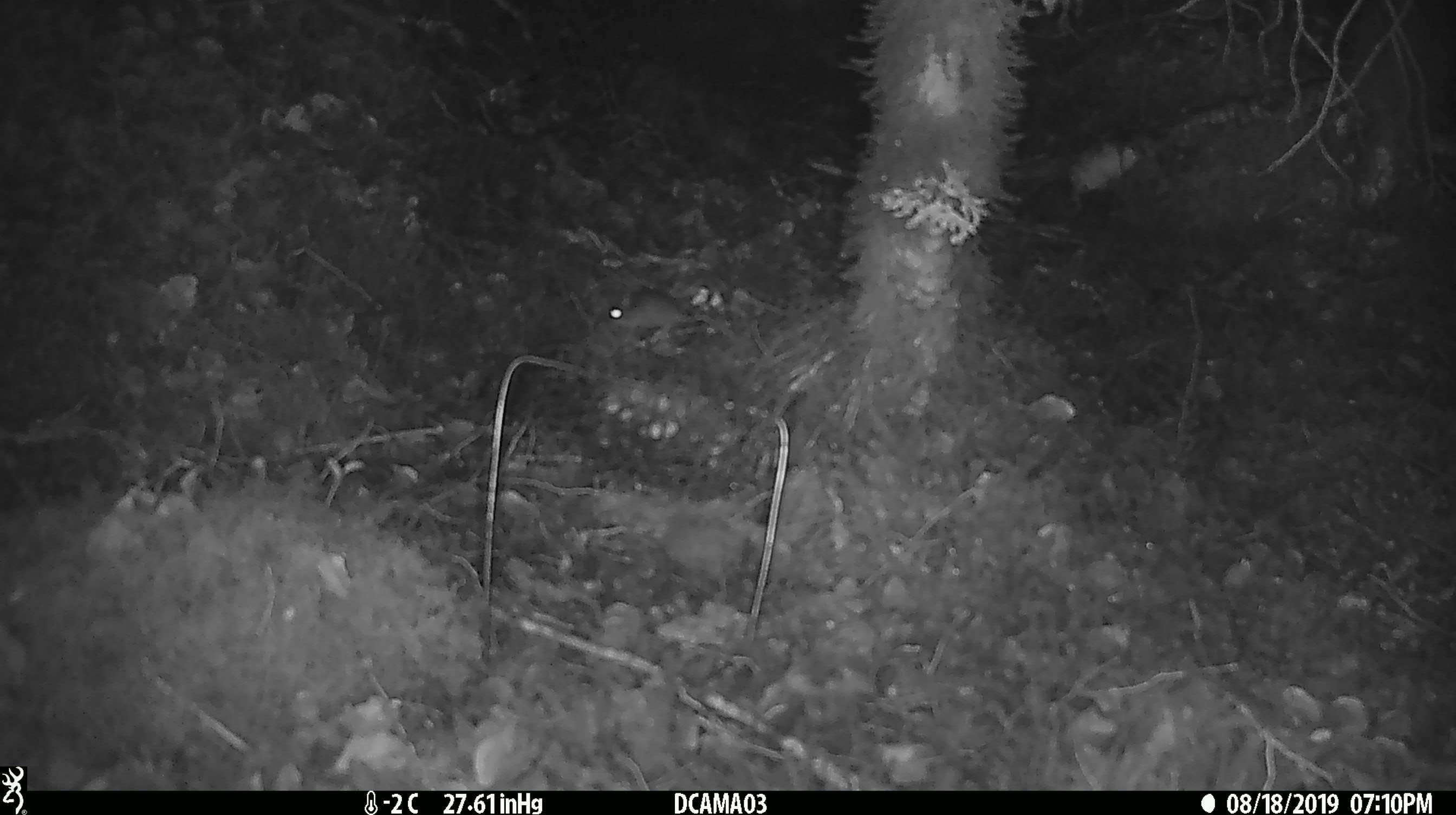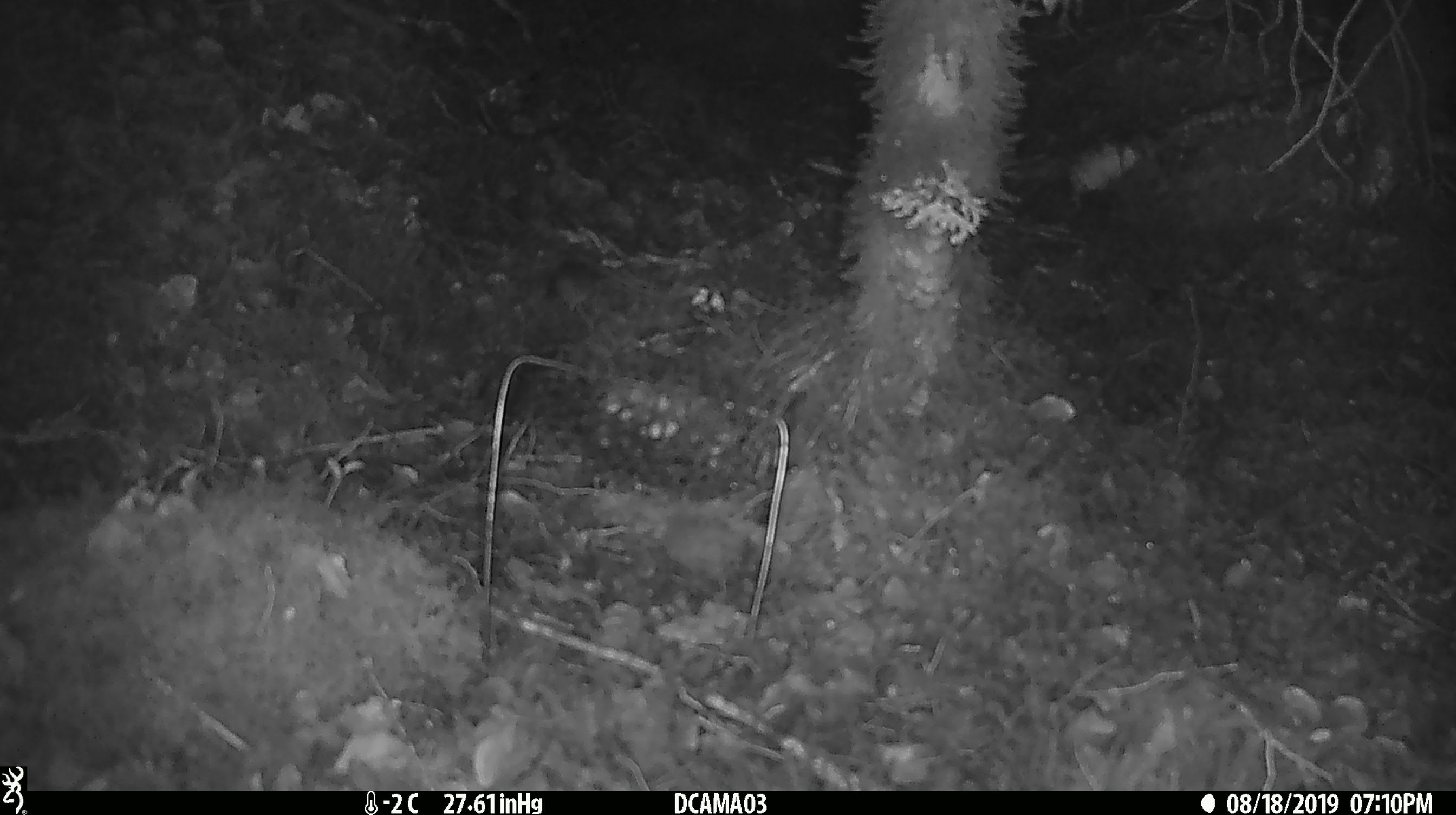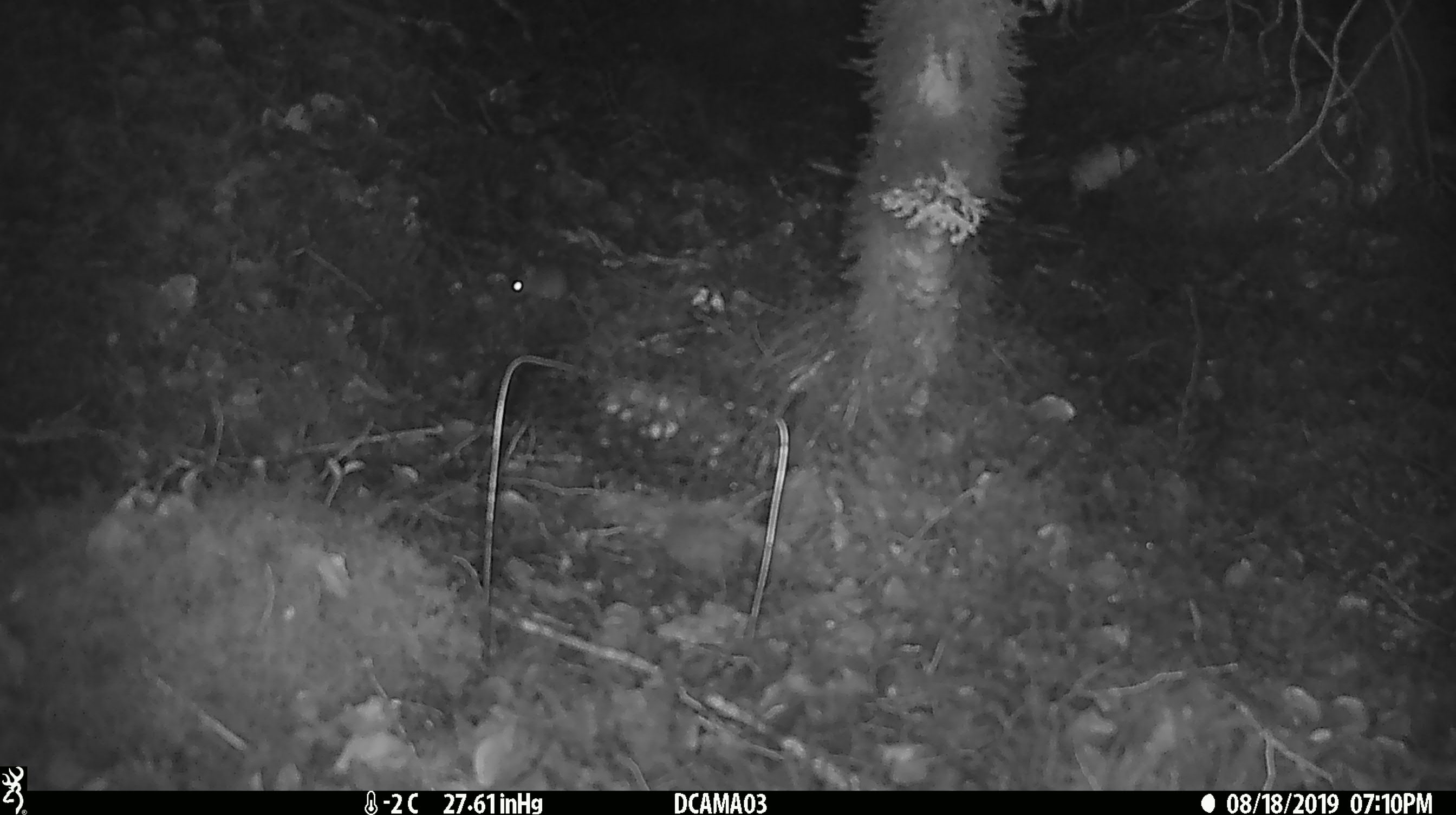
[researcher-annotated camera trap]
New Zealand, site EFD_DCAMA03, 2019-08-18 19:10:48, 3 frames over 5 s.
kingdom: Animalia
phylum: Chordata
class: Mammalia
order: Rodentia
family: Muridae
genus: Mus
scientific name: Mus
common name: mouse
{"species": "mouse (Mus)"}